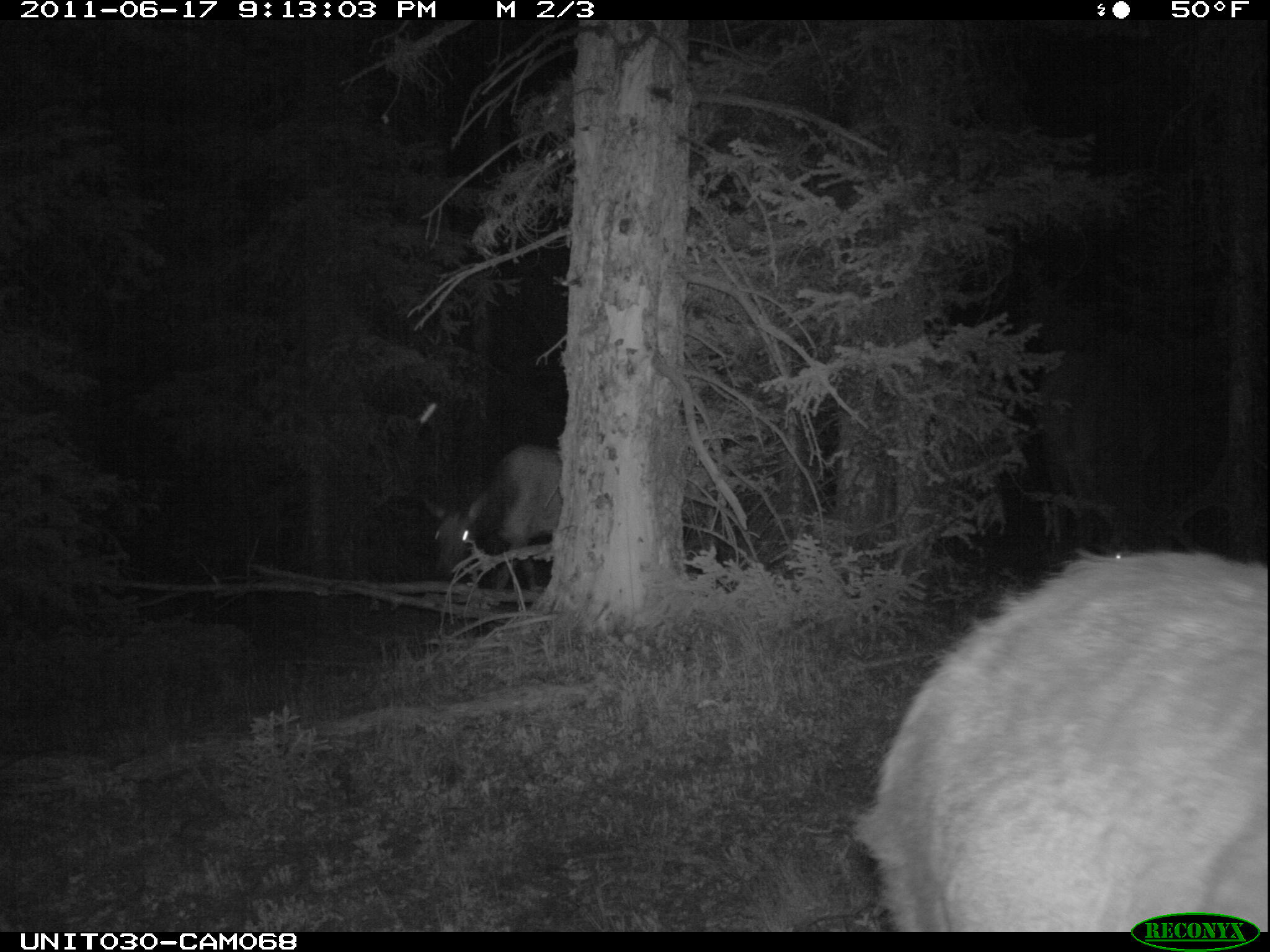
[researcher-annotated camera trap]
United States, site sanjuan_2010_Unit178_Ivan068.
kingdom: Animalia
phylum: Chordata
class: Mammalia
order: Artiodactyla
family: Cervidae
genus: Cervus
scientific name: Cervus elaphus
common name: red deer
Cervus elaphus (red deer).